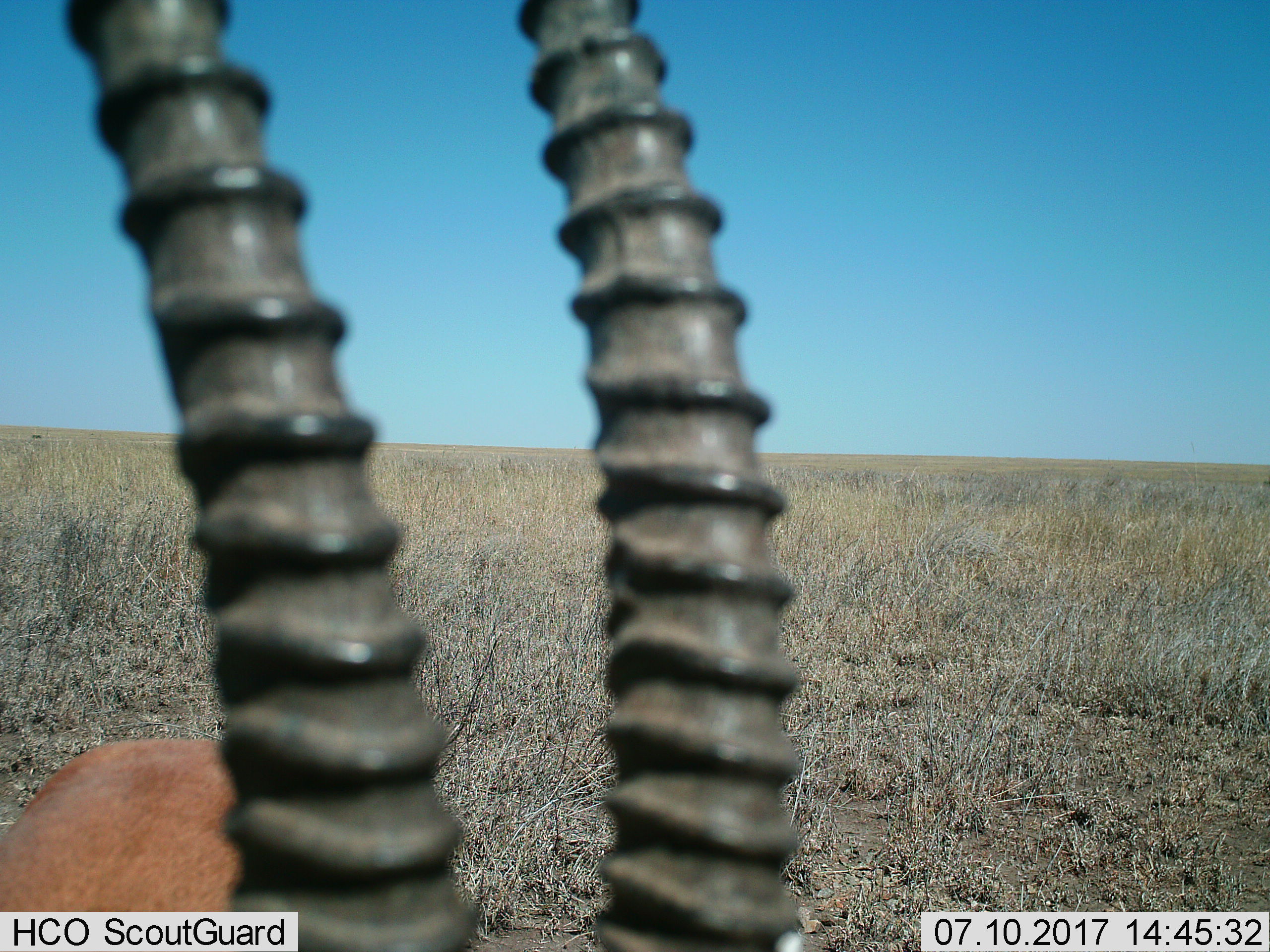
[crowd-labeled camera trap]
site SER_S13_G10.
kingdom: Animalia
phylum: Chordata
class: Mammalia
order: Artiodactyla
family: Bovidae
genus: Eudorcas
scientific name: Eudorcas thomsonii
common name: thomson's gazelle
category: gazellethomsons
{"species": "gazellethomsons (thomson's gazelle) (Eudorcas thomsonii)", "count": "1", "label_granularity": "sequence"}